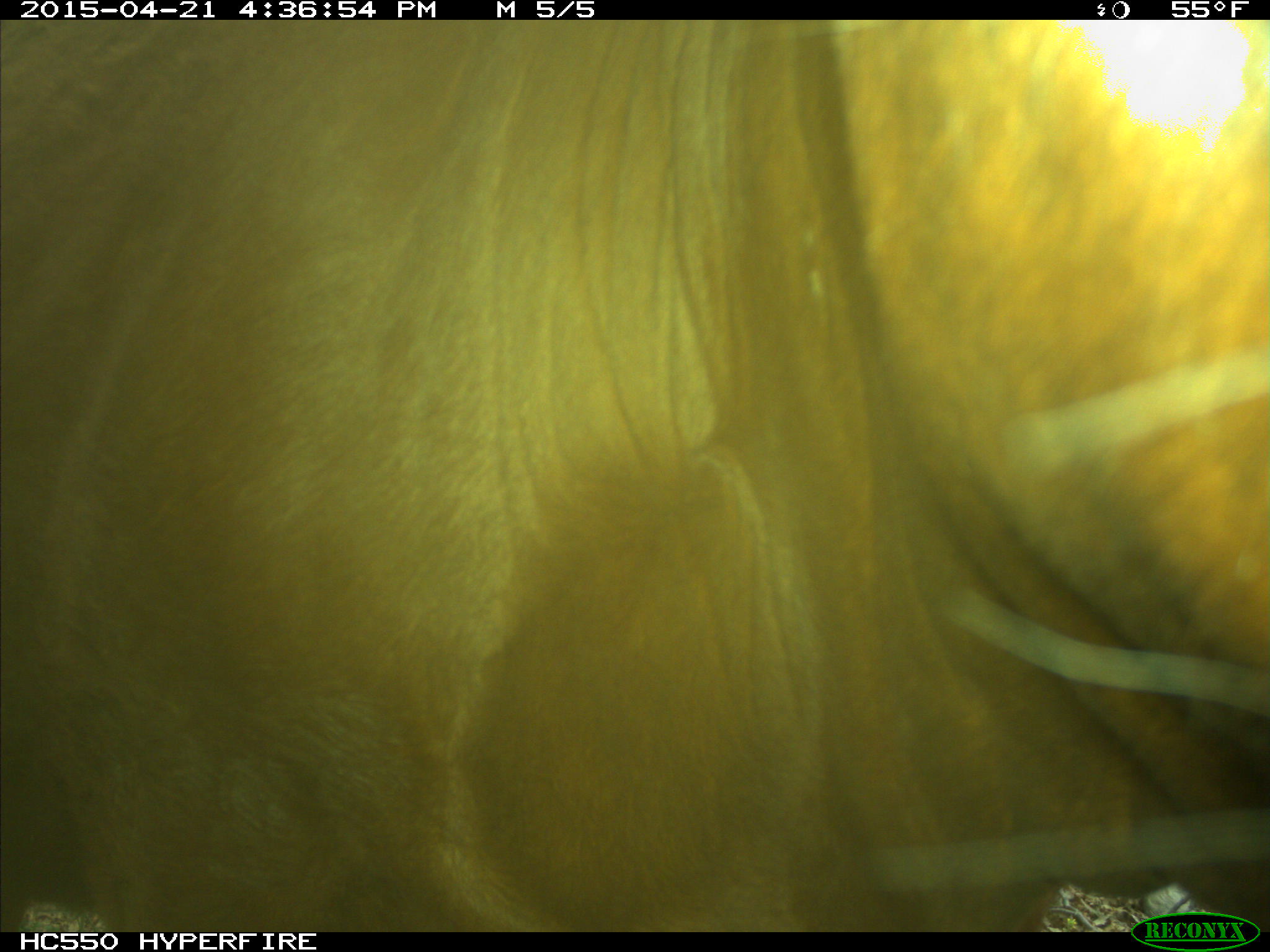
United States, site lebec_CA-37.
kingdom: Animalia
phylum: Chordata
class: Mammalia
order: Artiodactyla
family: Bovidae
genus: Bos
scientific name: Bos taurus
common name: domestic cow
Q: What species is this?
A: Bos taurus (domestic cow).